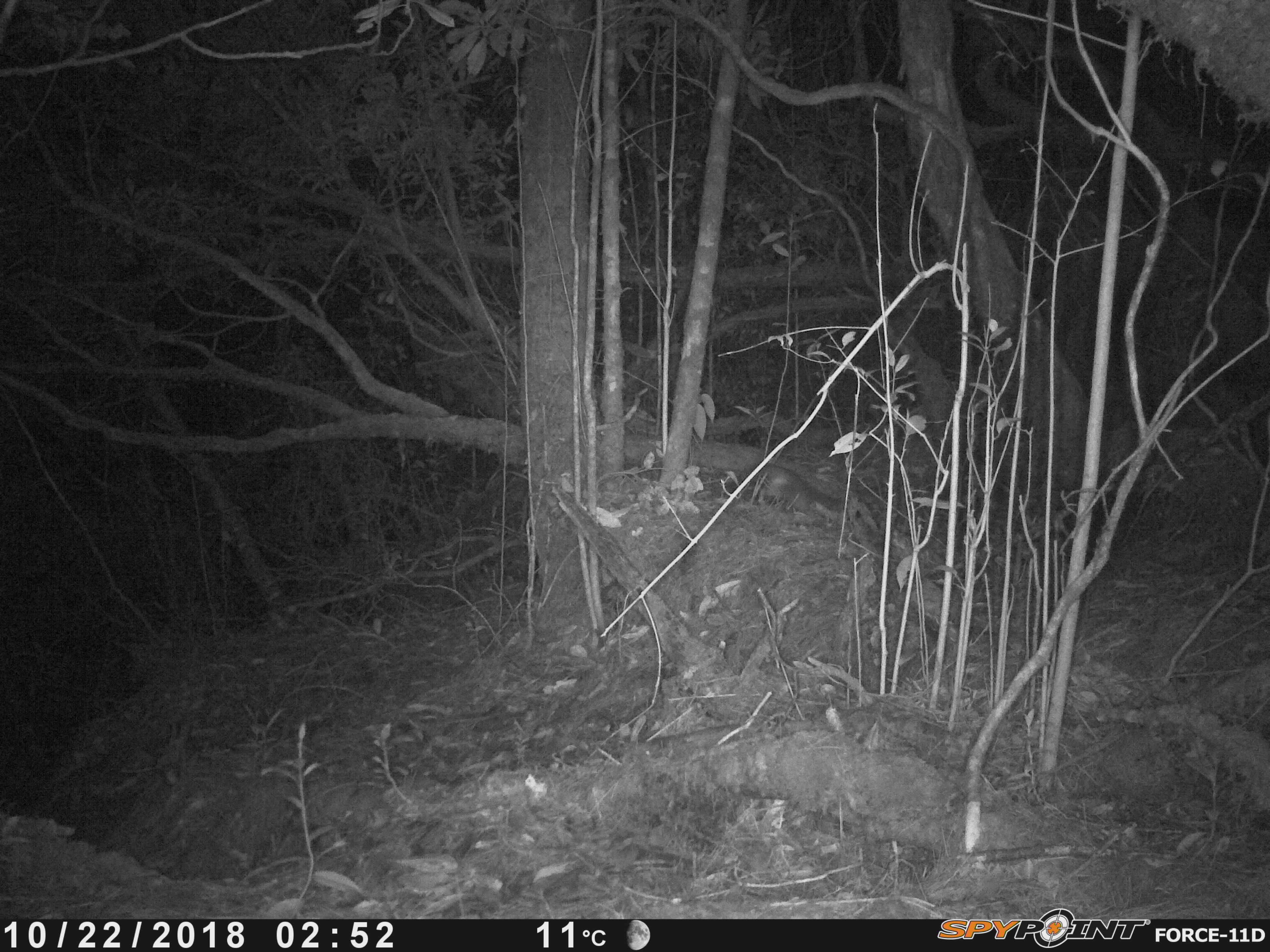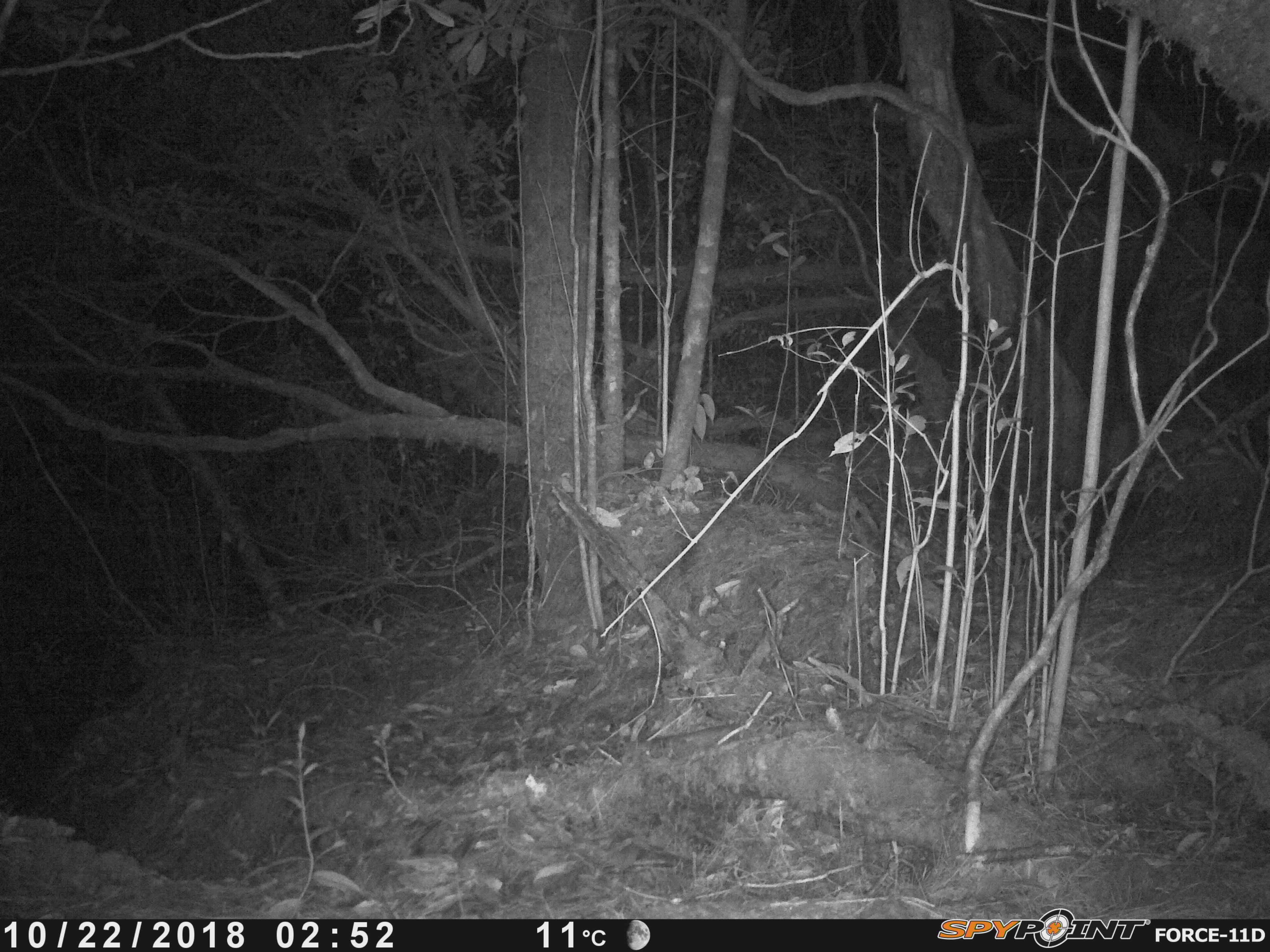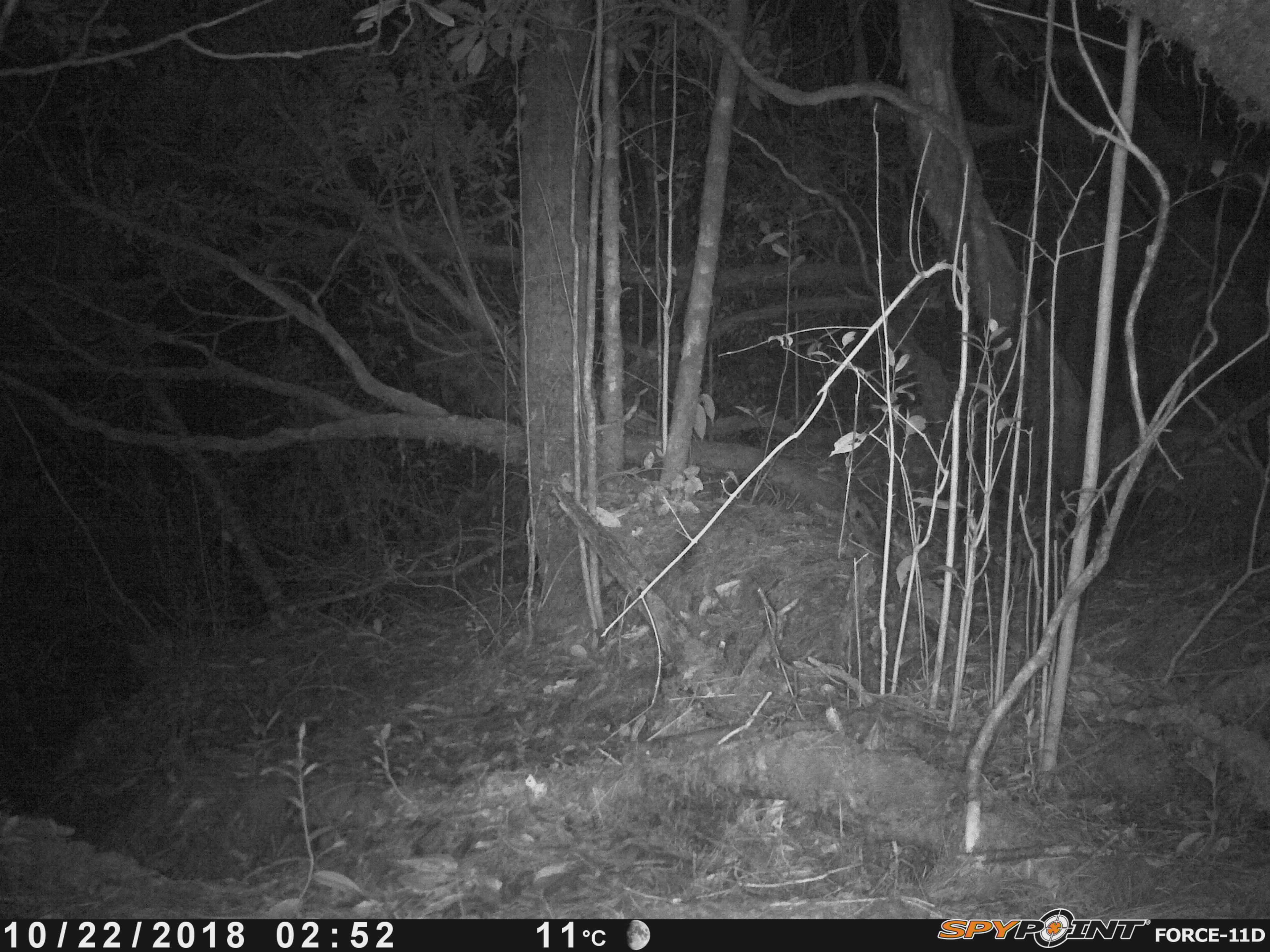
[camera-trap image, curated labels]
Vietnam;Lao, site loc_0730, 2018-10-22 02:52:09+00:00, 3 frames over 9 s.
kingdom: Animalia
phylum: Chordata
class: Mammalia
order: Carnivora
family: Mustelidae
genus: Melogale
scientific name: Melogale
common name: ferret badger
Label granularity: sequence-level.